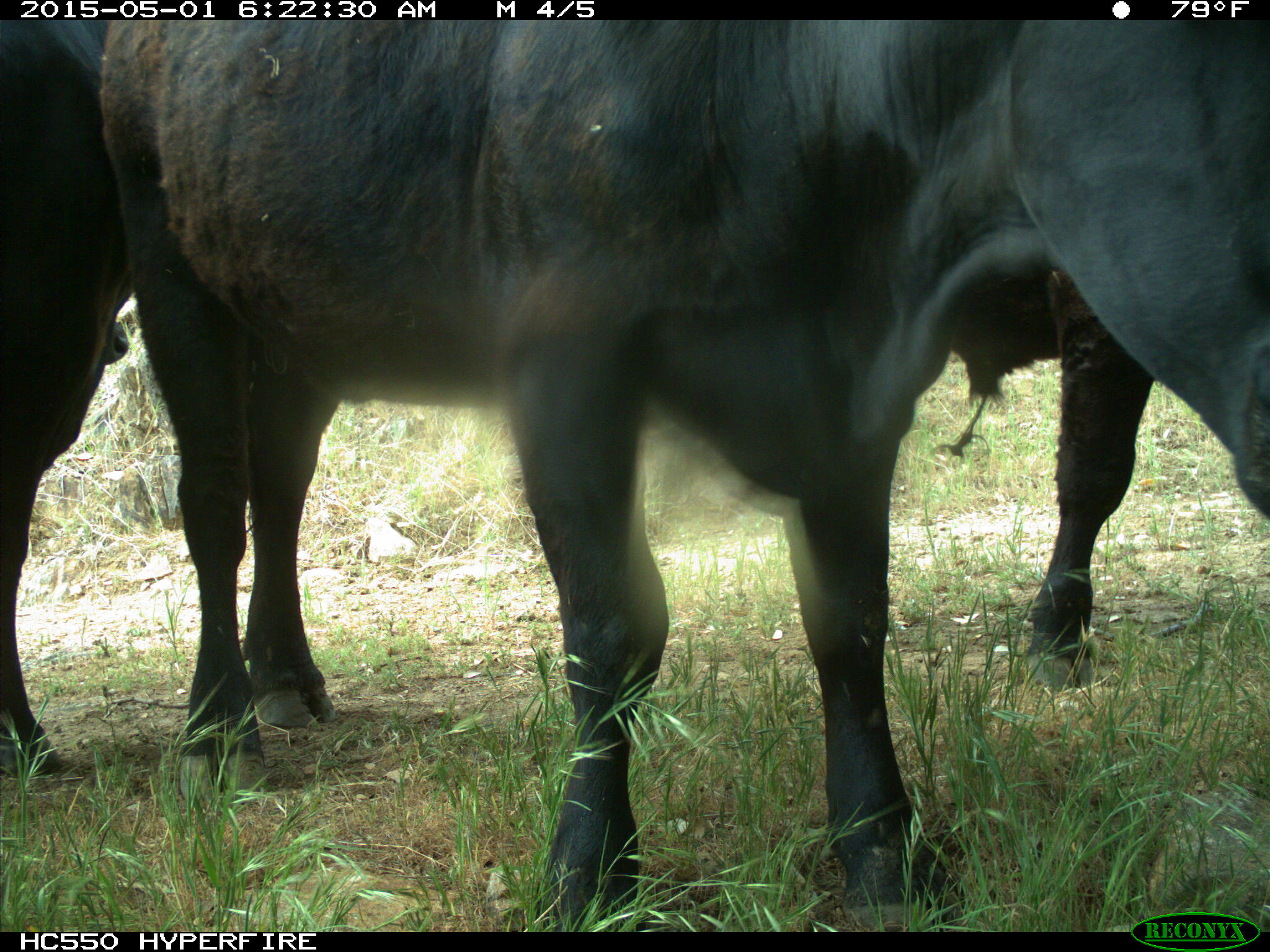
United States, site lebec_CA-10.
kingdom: Animalia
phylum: Chordata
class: Mammalia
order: Artiodactyla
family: Bovidae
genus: Bos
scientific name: Bos taurus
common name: domestic cow